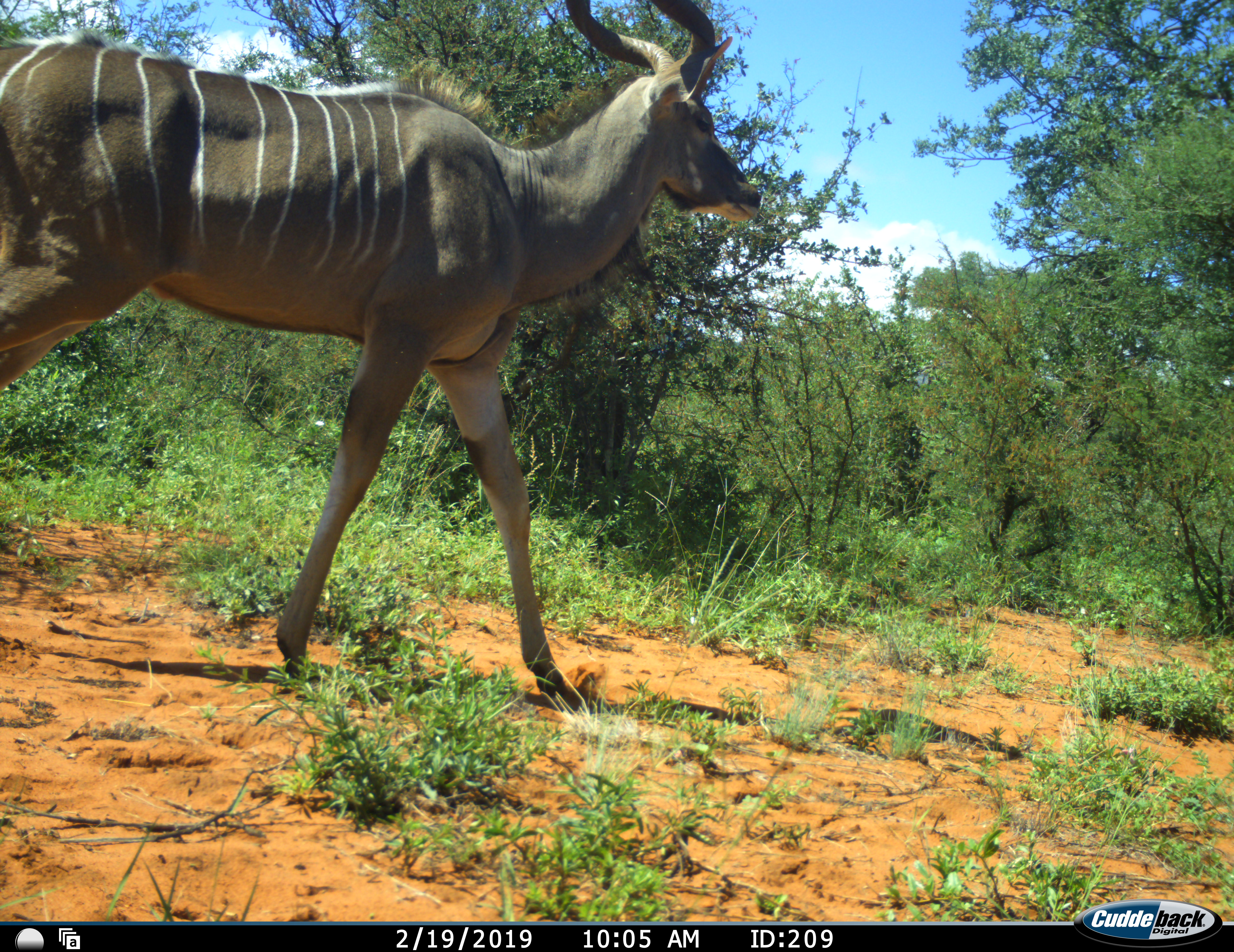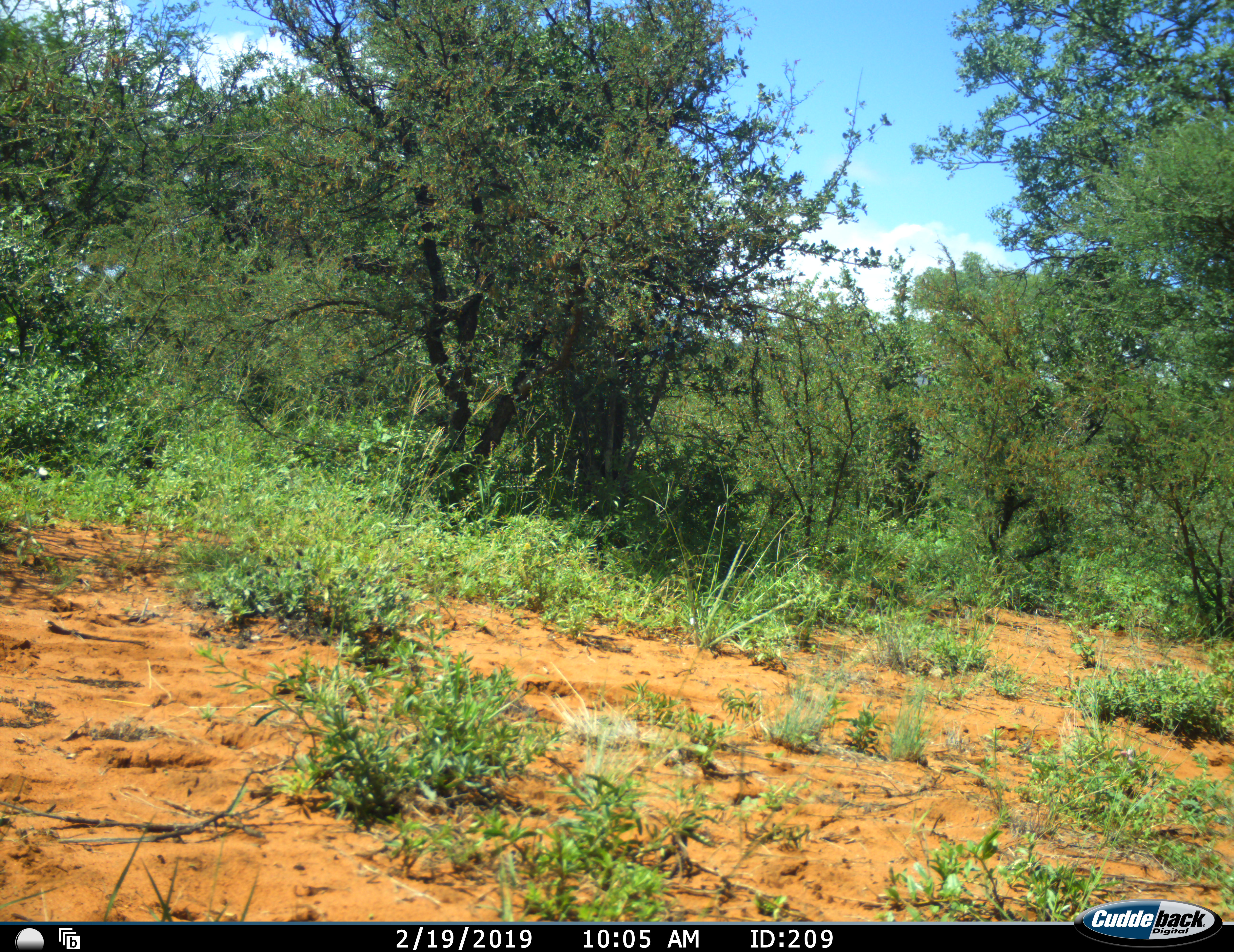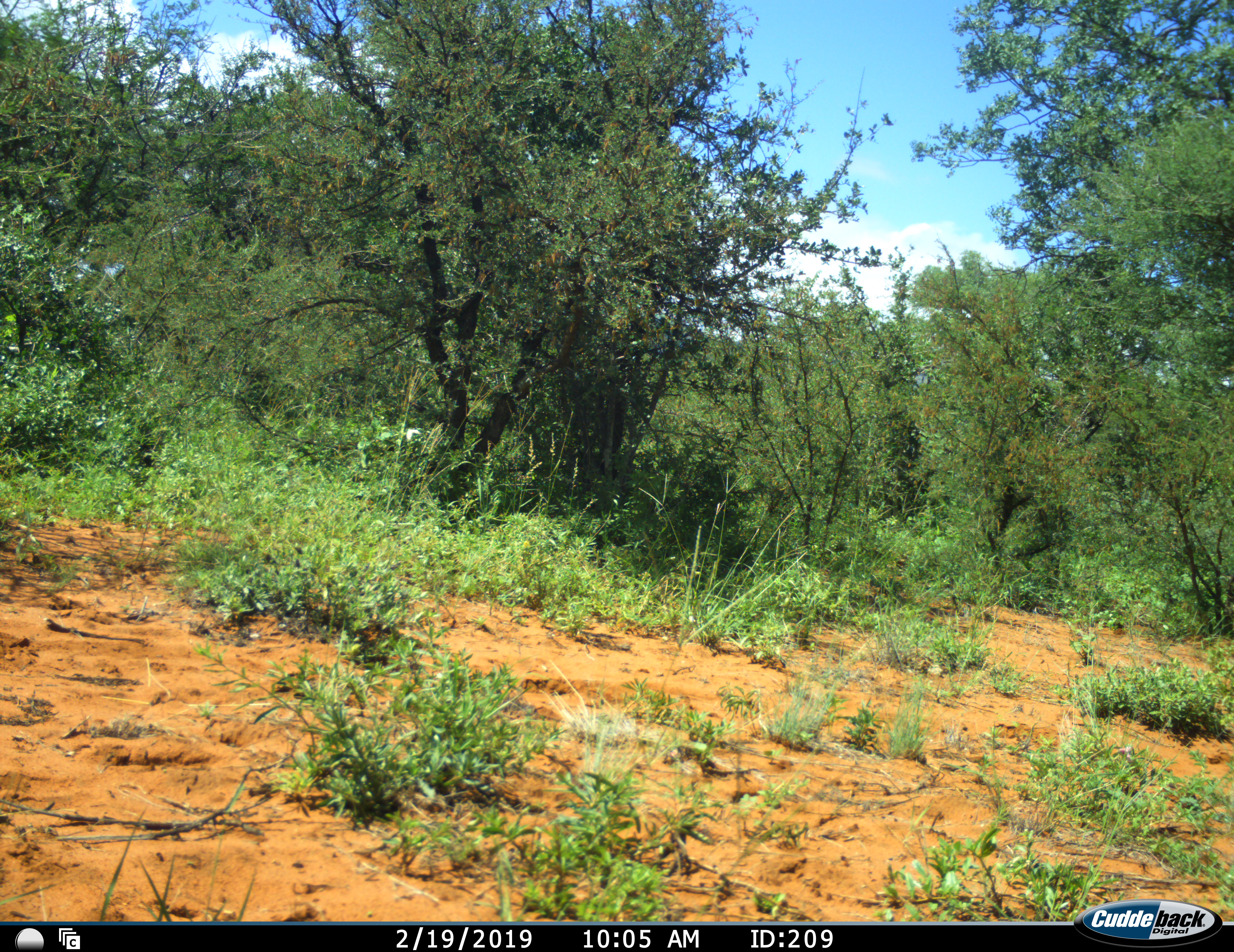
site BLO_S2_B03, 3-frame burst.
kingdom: Animalia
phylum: Chordata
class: Mammalia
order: Artiodactyla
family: Bovidae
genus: Tragelaphus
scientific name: Tragelaphus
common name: kudu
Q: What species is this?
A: Kudu (Tragelaphus).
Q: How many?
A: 1.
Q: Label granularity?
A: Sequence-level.